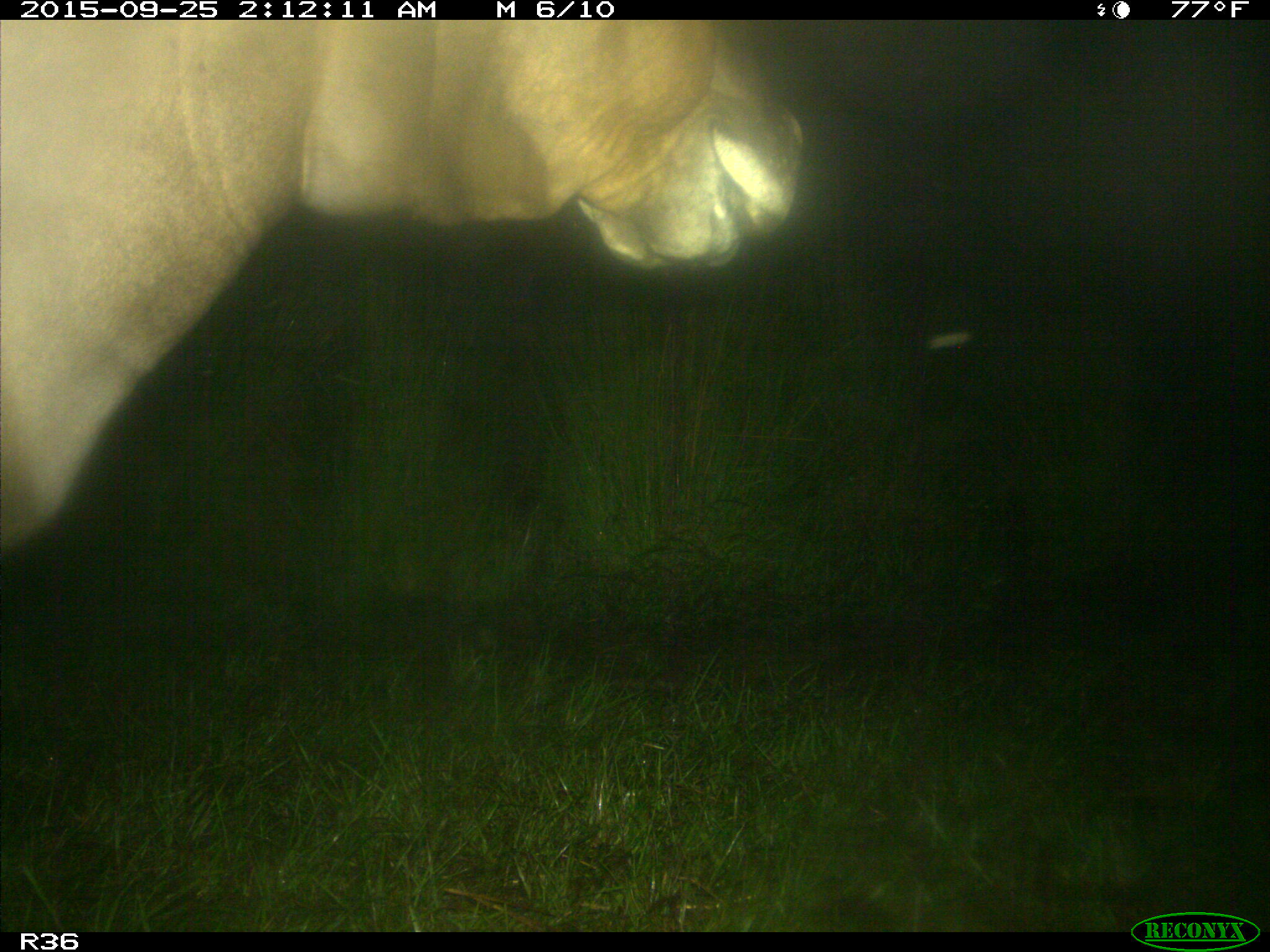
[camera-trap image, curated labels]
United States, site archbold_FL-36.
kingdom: Animalia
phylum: Chordata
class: Mammalia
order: Artiodactyla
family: Bovidae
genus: Bos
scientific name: Bos taurus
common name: domestic cow